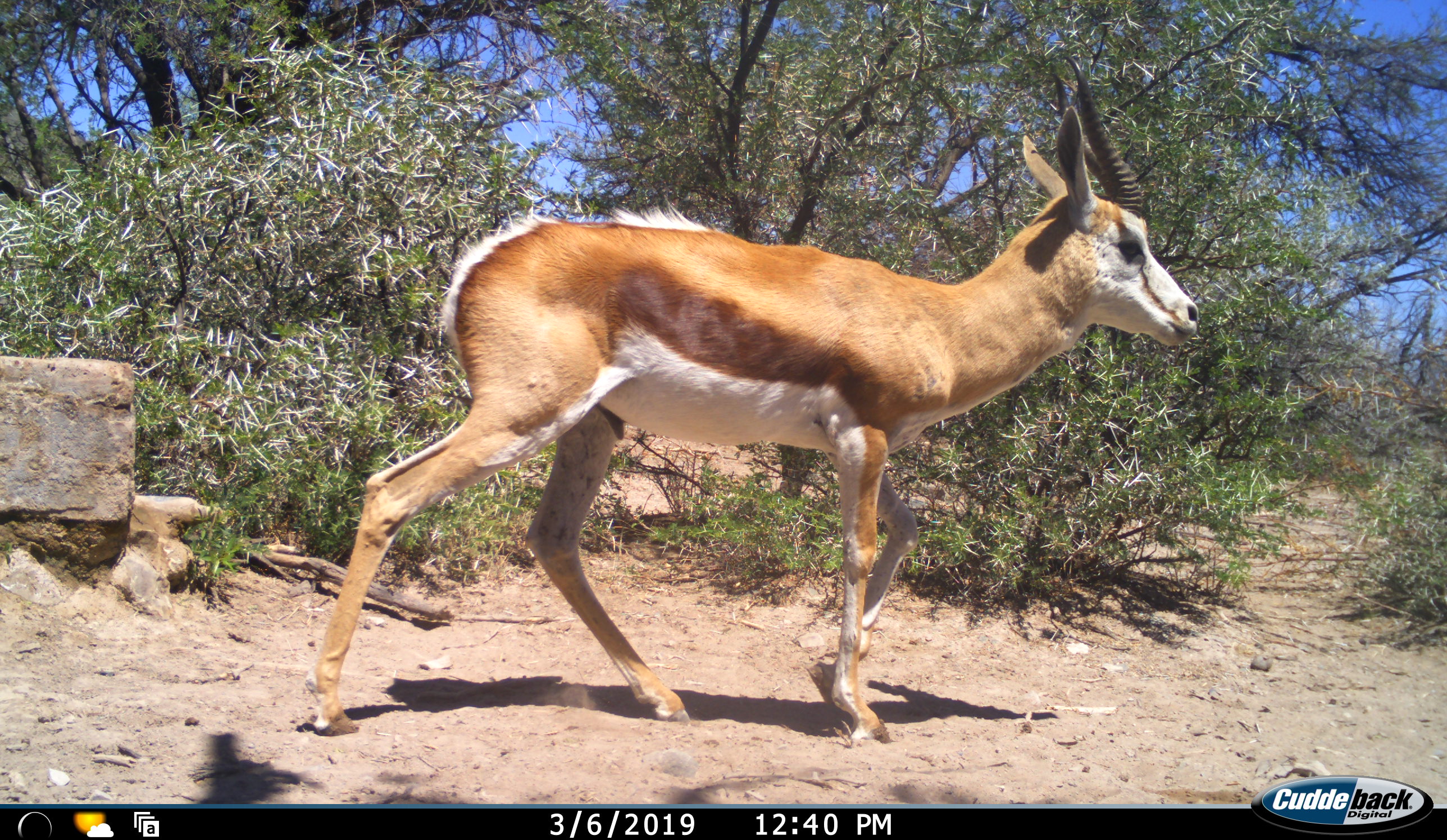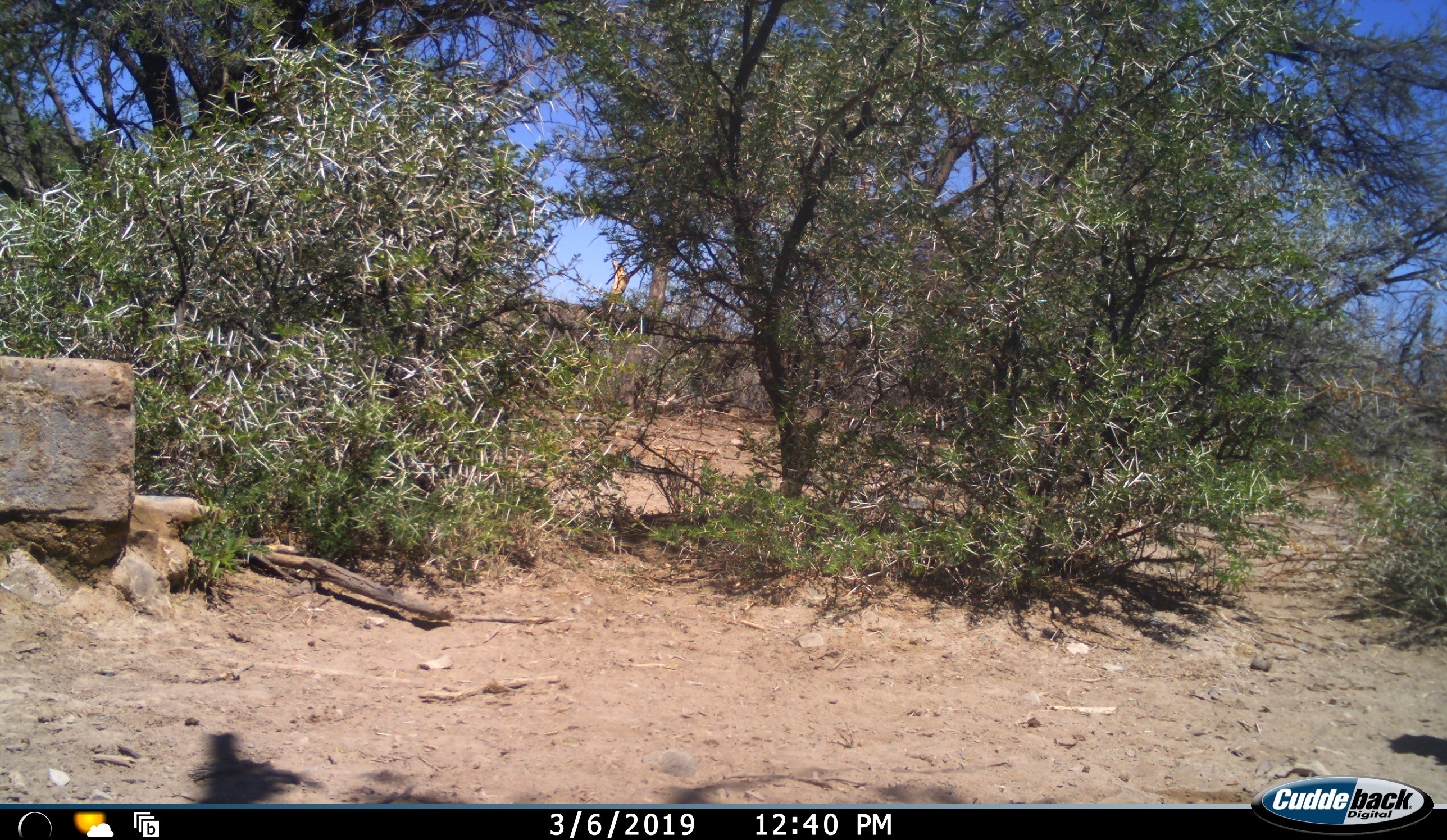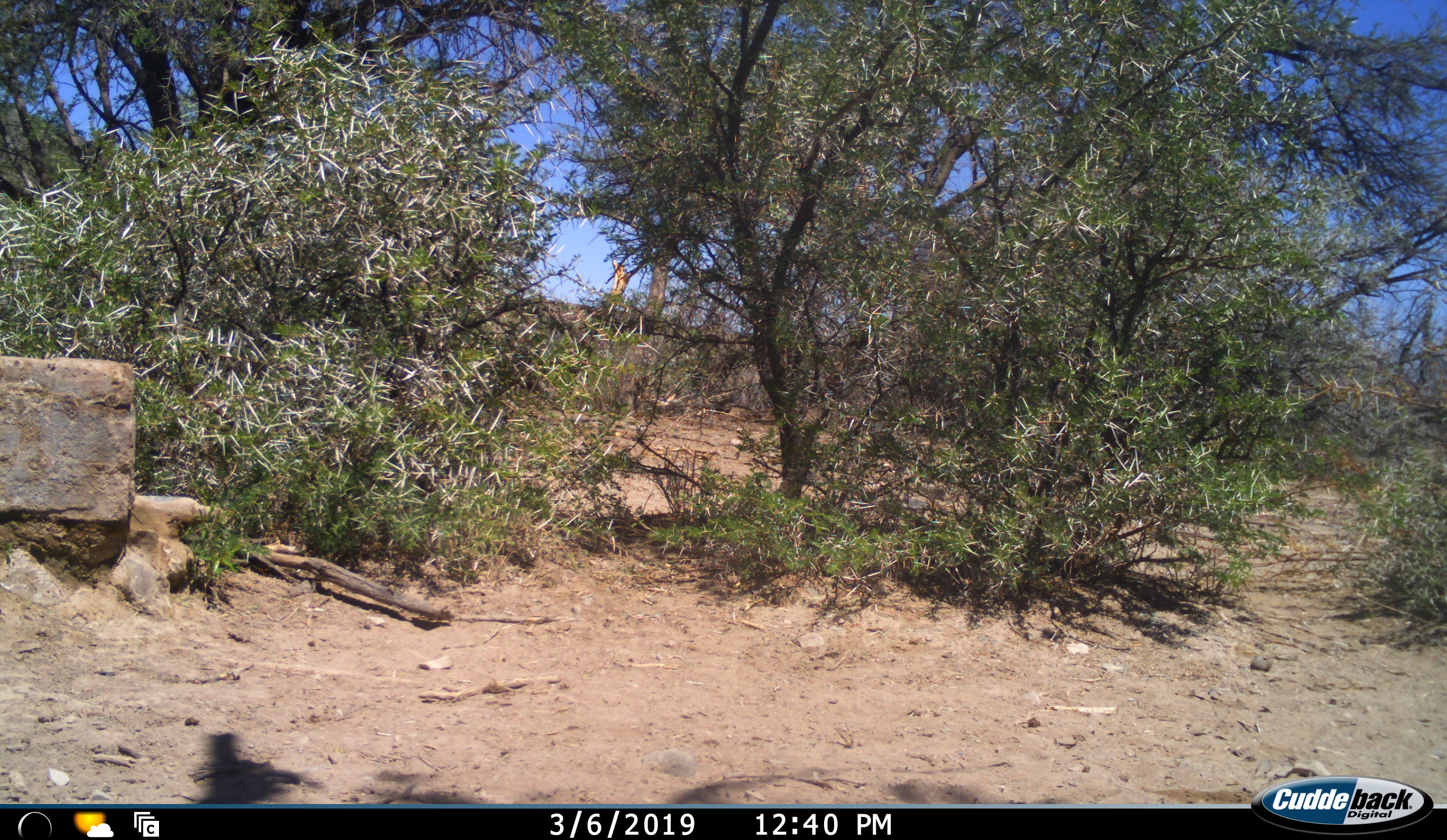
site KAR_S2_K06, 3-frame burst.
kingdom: Animalia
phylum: Chordata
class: Mammalia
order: Artiodactyla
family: Bovidae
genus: Antidorcas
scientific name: Antidorcas marsupialis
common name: springbok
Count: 1.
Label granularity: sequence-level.